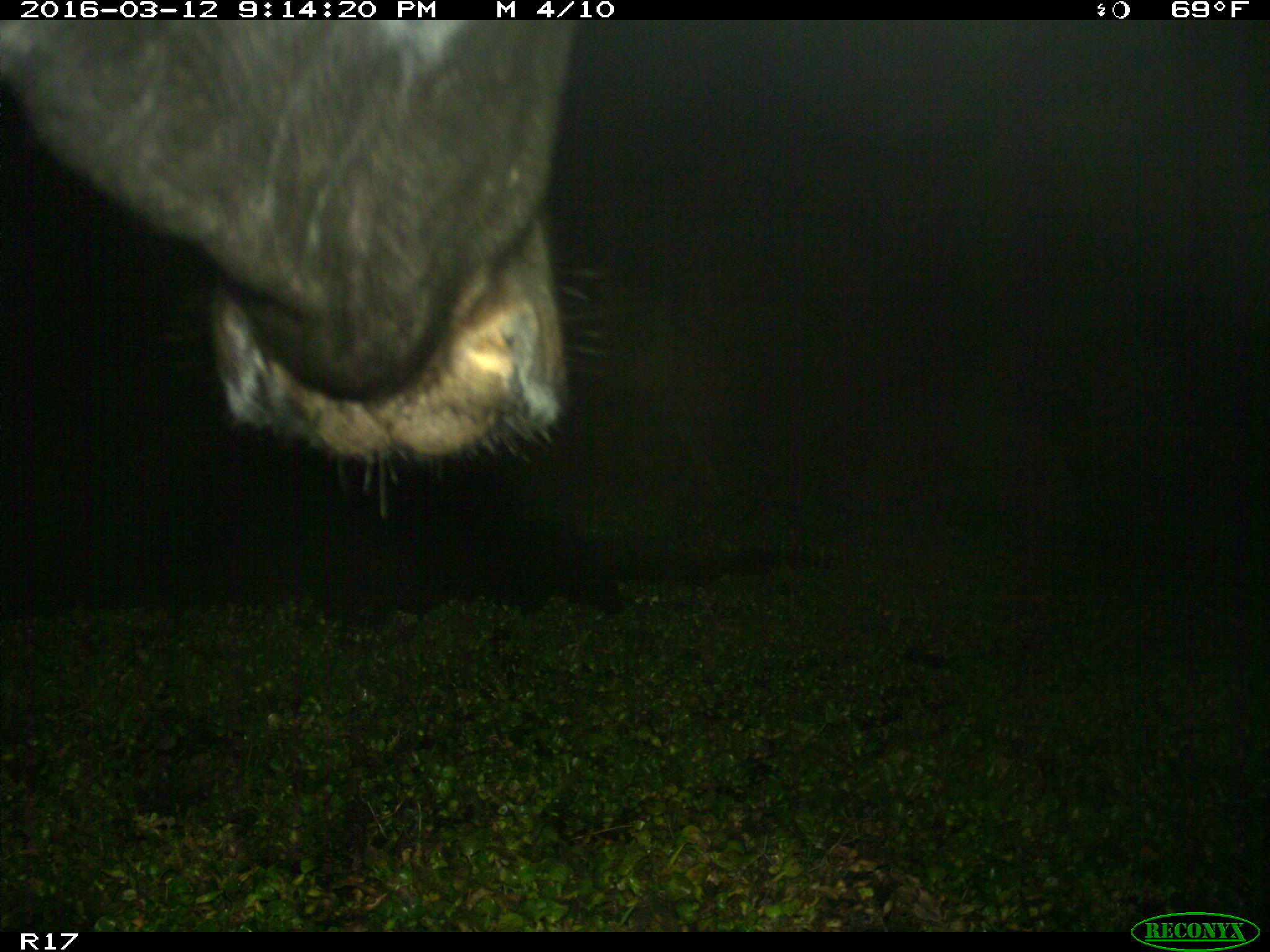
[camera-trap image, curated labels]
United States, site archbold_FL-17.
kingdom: Animalia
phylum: Chordata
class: Mammalia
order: Artiodactyla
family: Bovidae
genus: Bos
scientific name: Bos taurus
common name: domestic cow